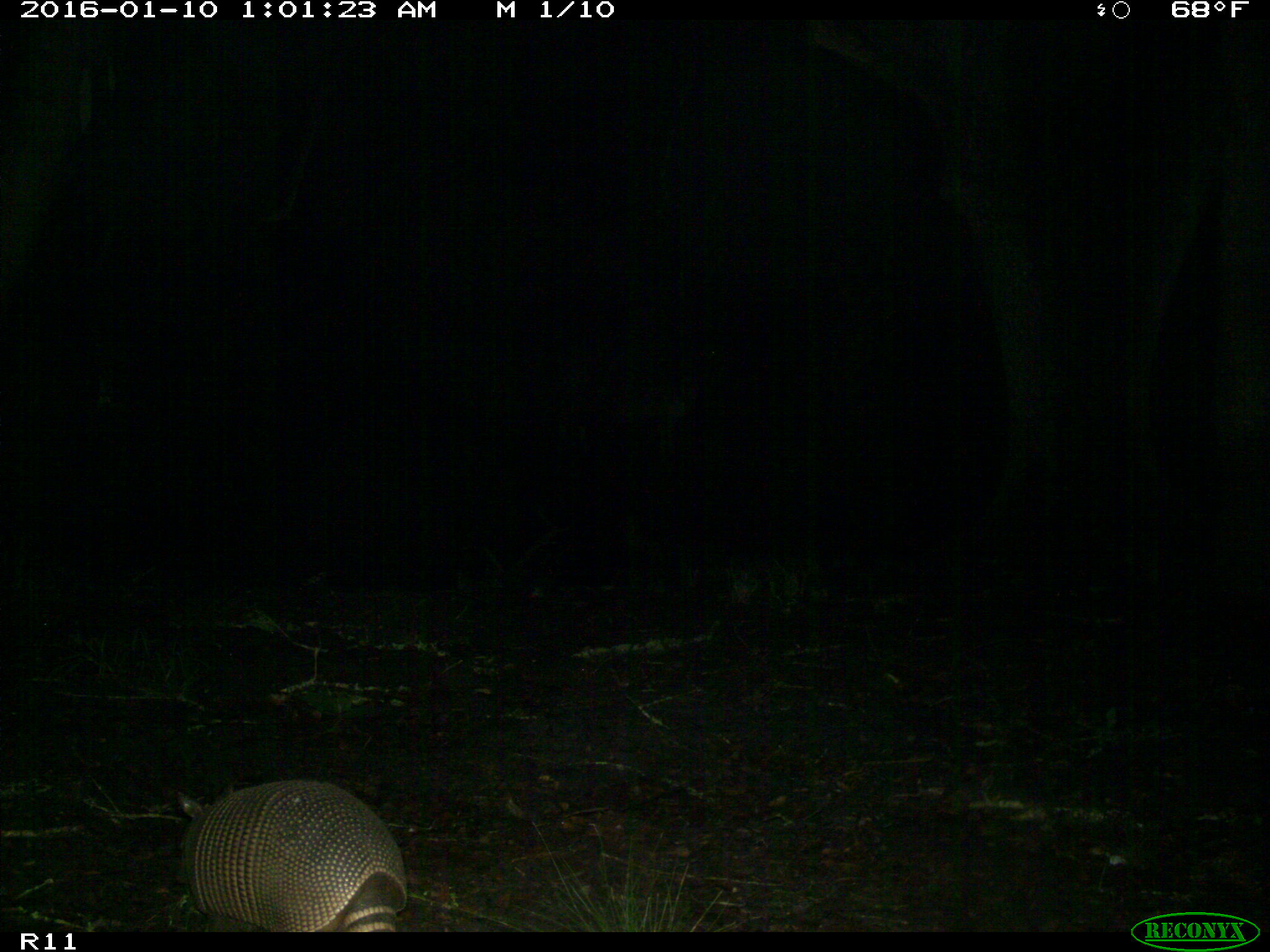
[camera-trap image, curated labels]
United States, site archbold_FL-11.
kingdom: Animalia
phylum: Chordata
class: Mammalia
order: Cingulata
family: Dasypodidae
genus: Dasypus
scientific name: Dasypus novemcinctus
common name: nine-banded armadillo